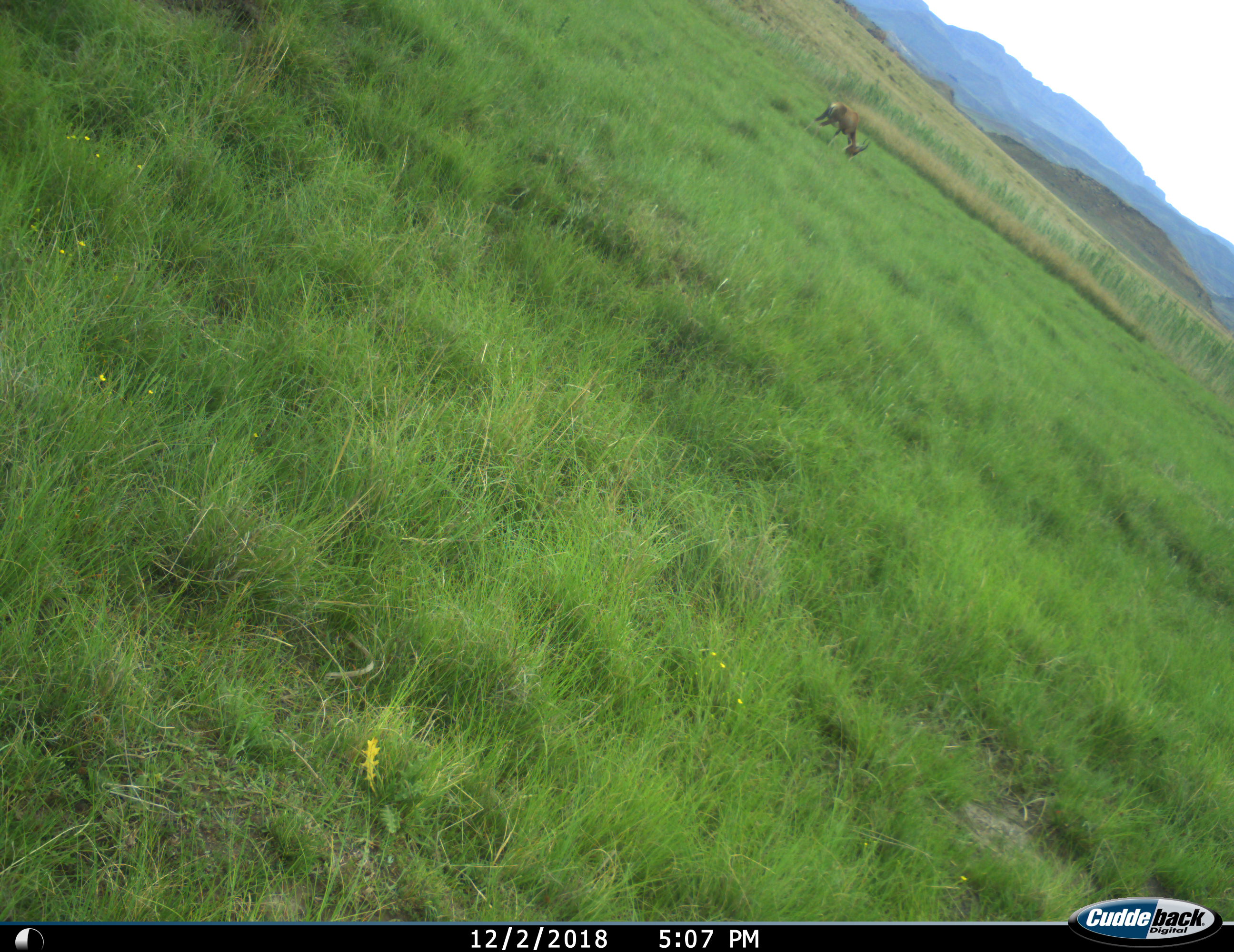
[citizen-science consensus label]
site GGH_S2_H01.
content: unidentified animal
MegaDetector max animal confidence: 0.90